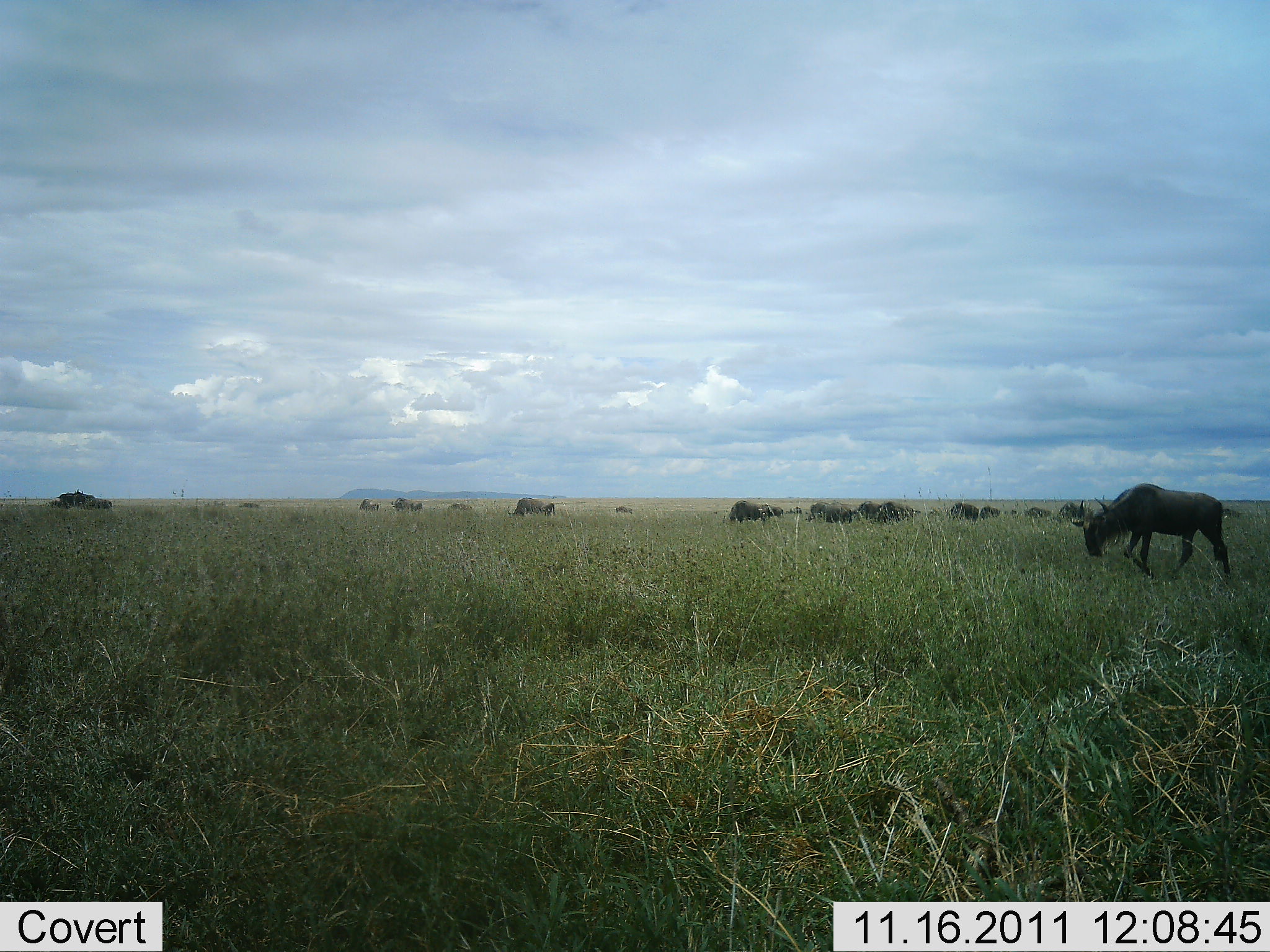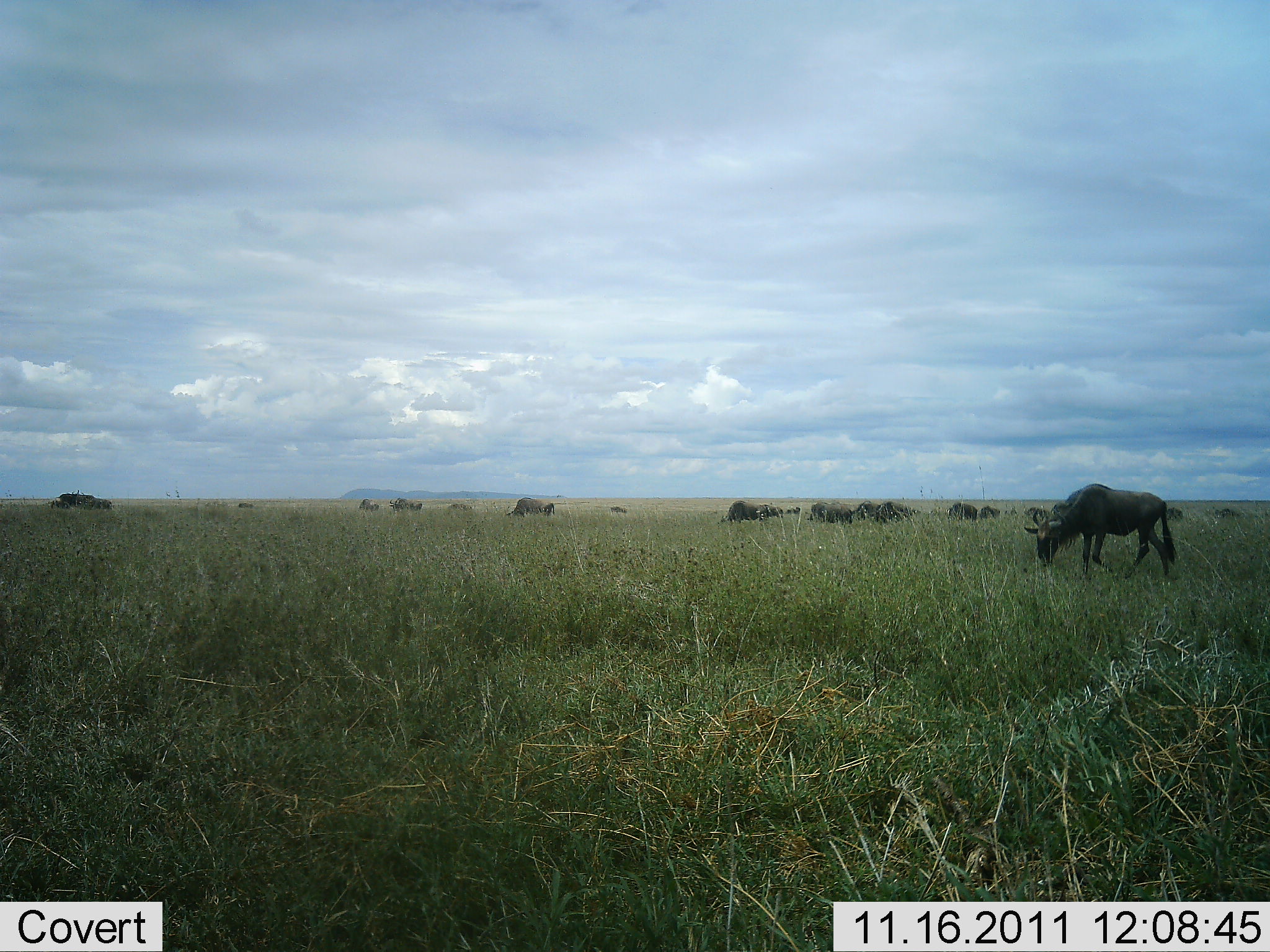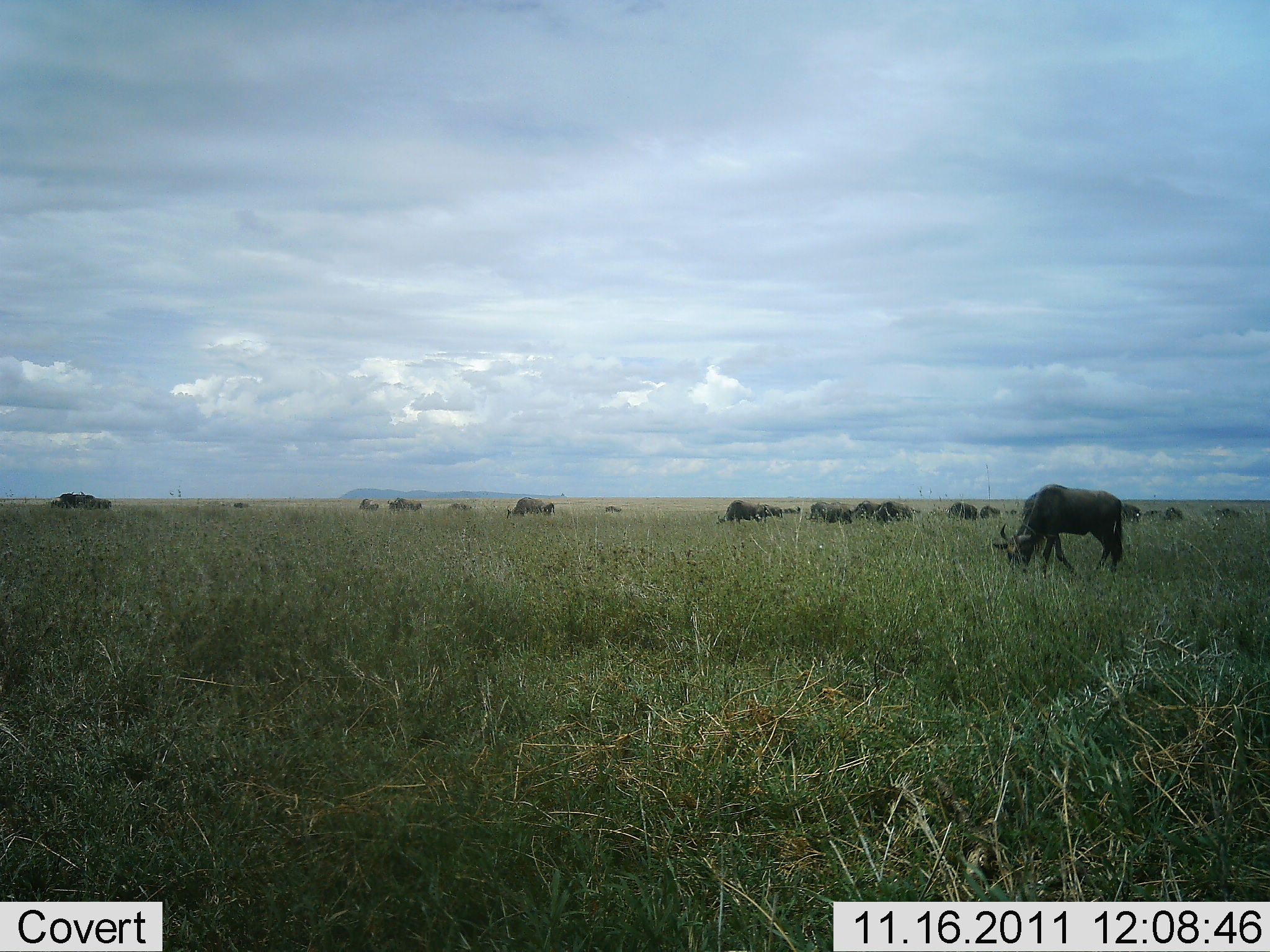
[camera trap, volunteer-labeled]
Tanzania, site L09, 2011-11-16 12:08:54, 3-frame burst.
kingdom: Animalia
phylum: Chordata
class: Mammalia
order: Artiodactyla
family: Bovidae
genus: Connochaetes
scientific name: Connochaetes taurinus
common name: blue wildebeest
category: wildebeest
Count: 11-50.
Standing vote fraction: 33%.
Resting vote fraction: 25%.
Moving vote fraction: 58%.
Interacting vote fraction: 8%.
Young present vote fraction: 0%.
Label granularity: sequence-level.